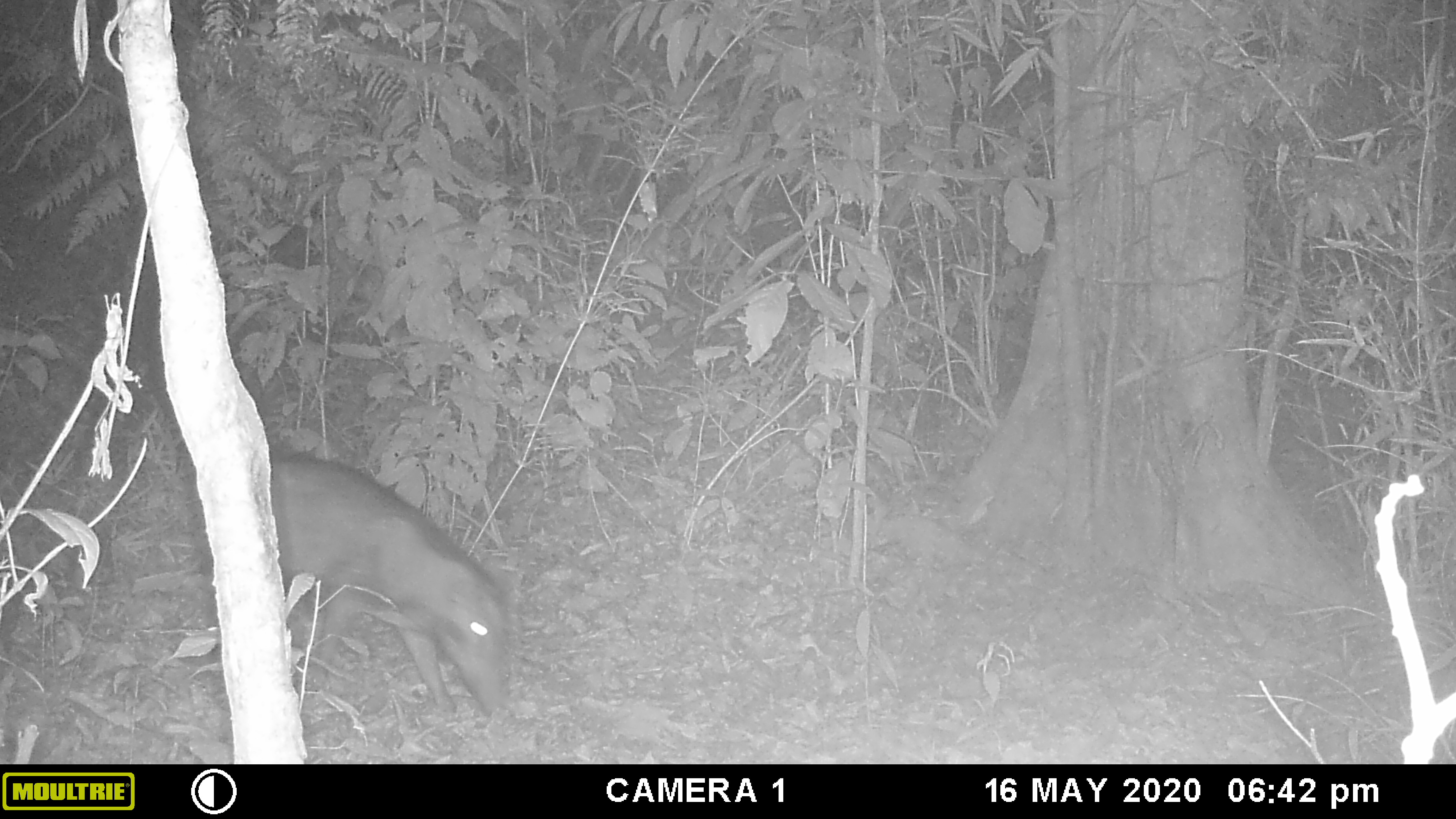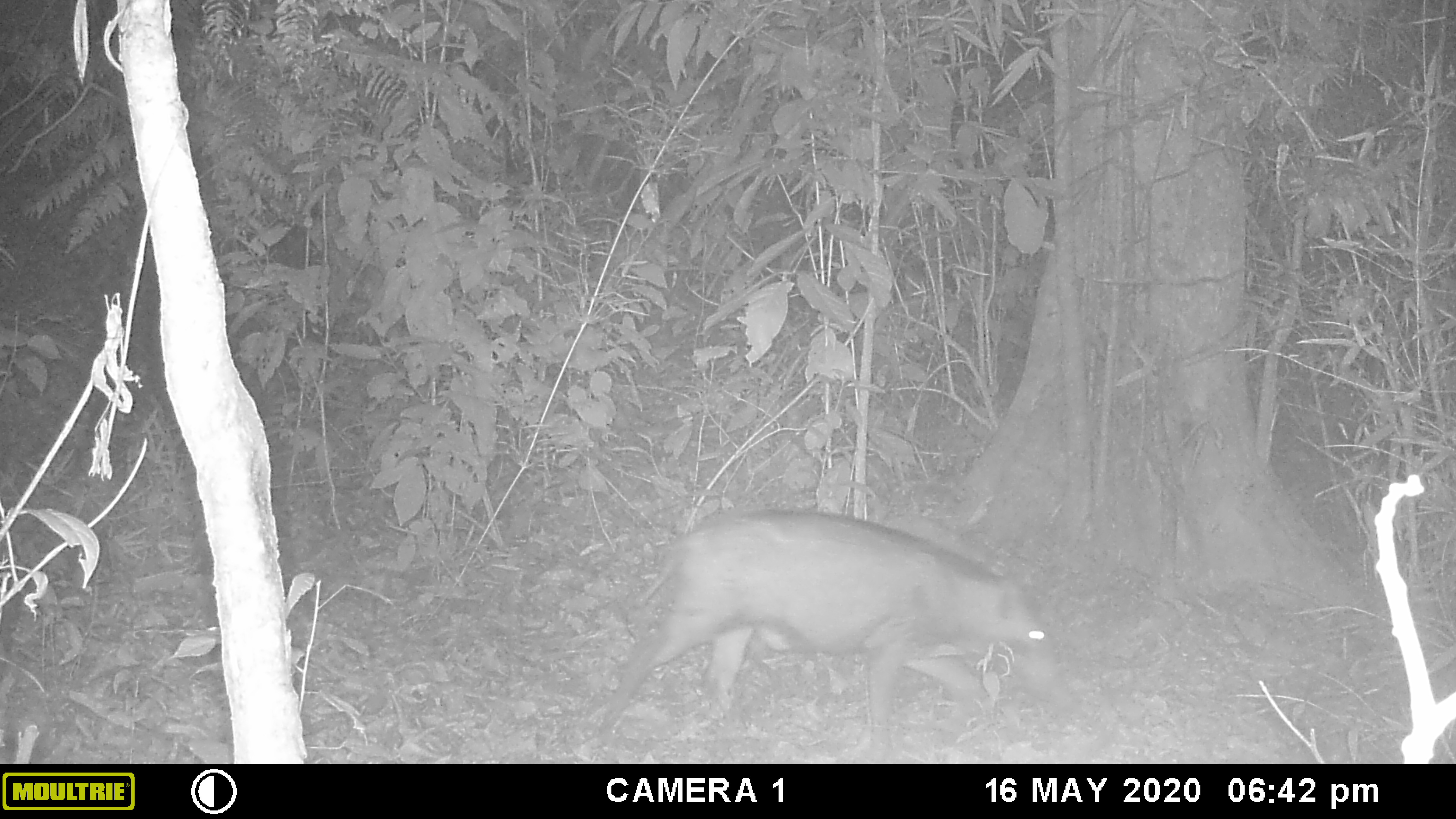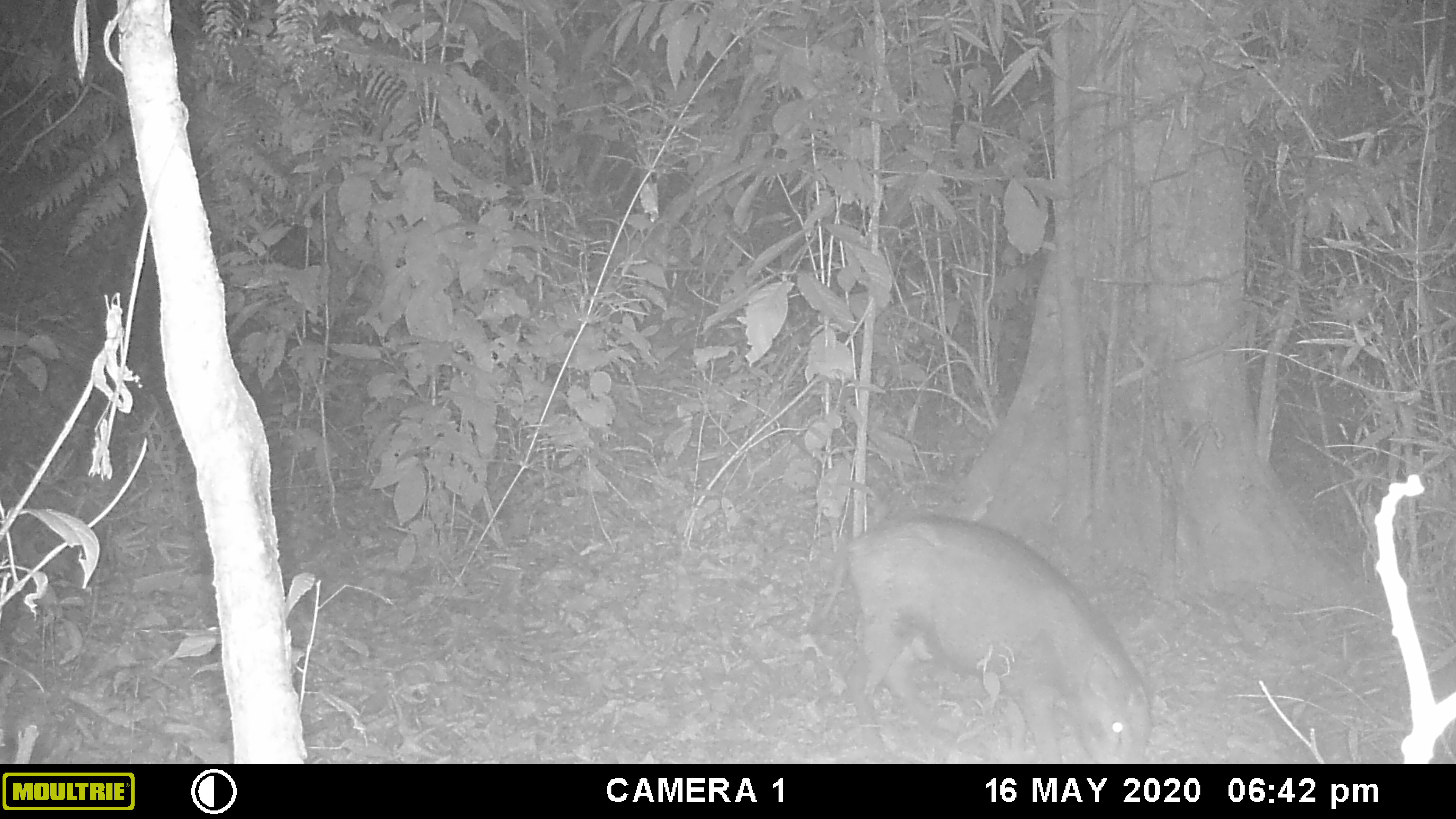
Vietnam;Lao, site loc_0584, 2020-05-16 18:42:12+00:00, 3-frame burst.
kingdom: Animalia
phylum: Chordata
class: Mammalia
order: Artiodactyla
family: Suidae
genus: Sus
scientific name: Sus scrofa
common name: eurasian wild pig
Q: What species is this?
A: Eurasian wild pig (Sus scrofa).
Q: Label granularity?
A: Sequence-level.